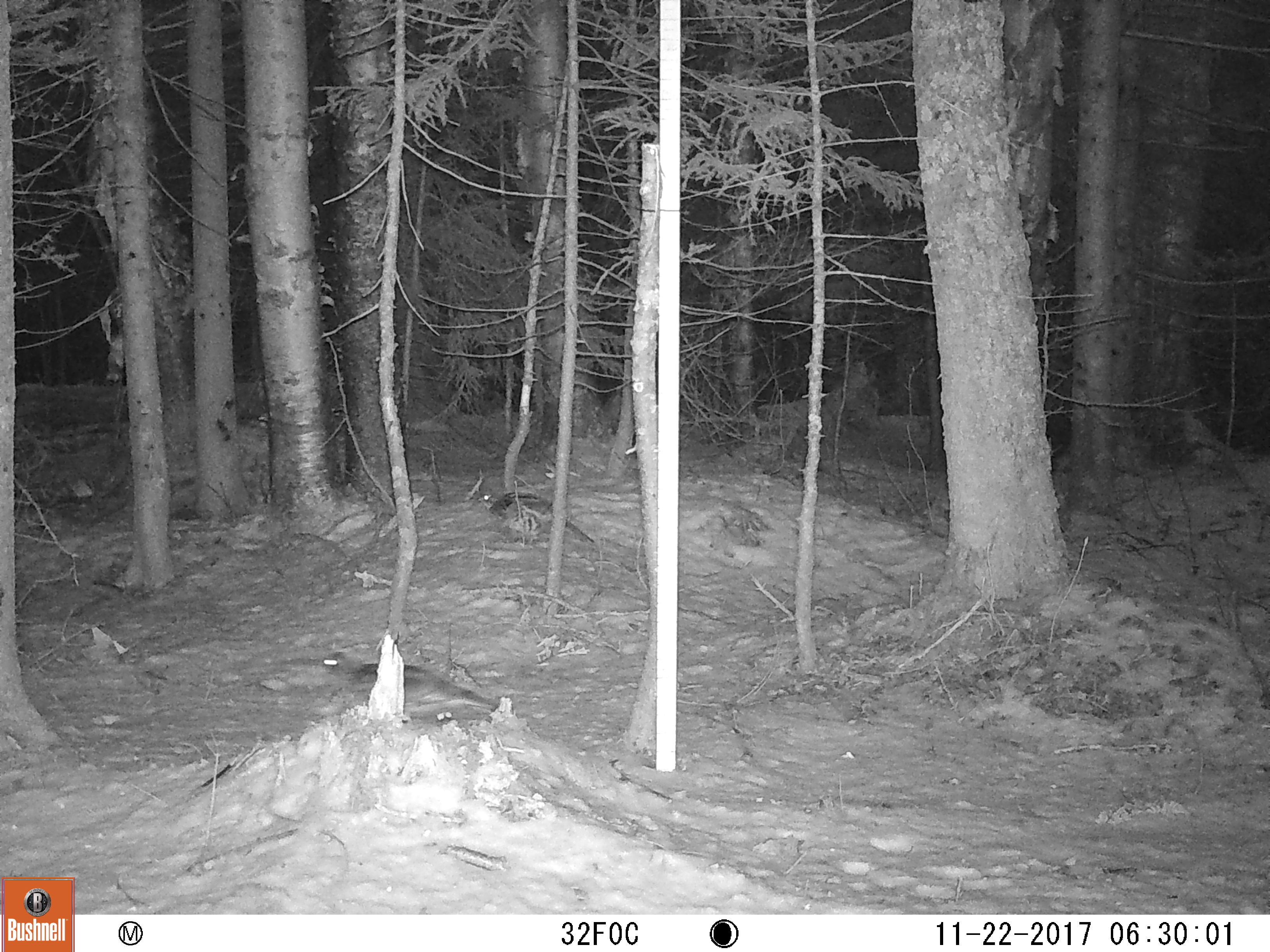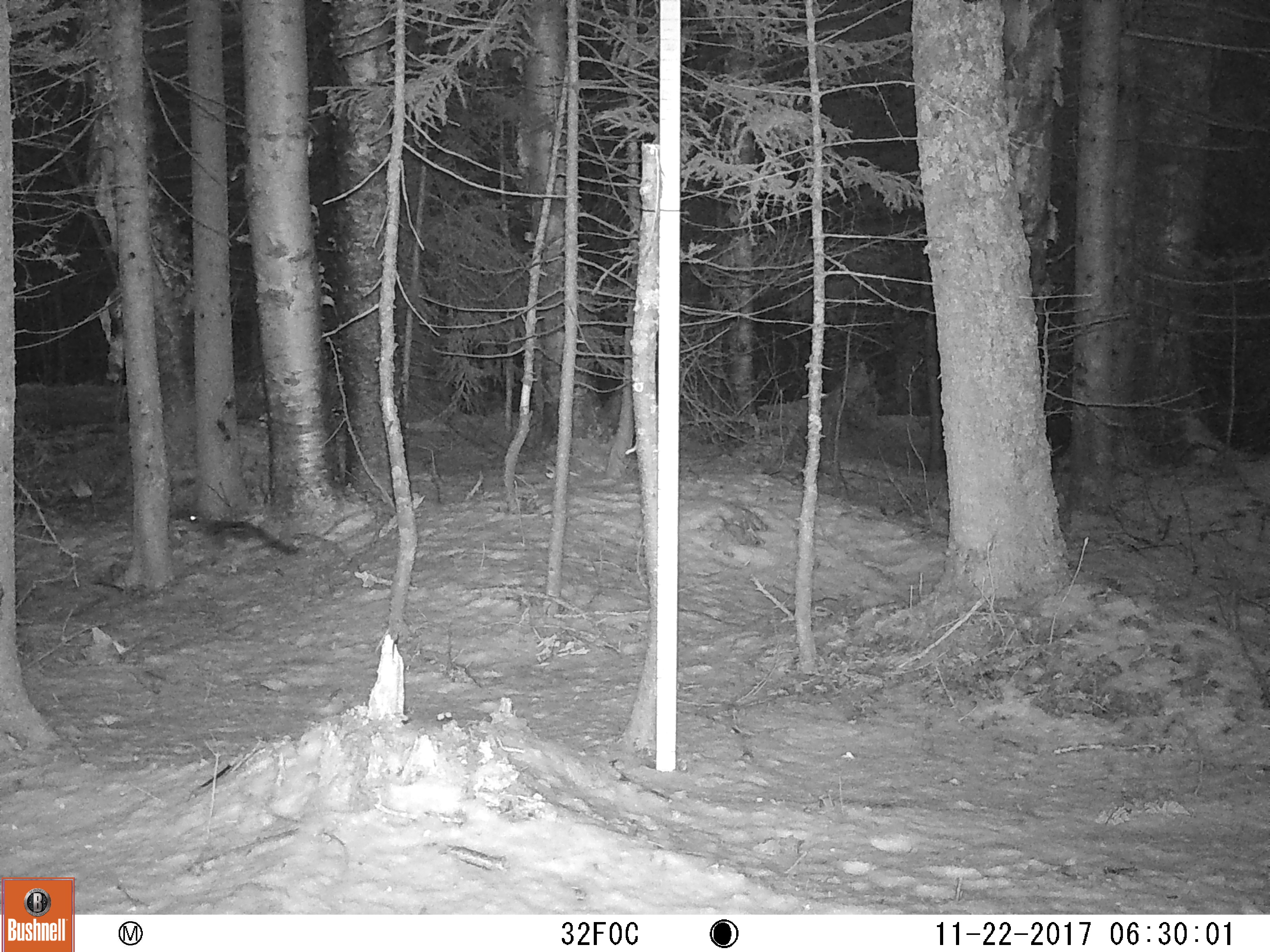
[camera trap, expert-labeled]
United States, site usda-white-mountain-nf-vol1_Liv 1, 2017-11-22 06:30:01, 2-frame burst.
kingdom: Animalia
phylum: Chordata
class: Aves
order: Galliformes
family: Phasianidae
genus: Bonasa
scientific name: Bonasa umbellus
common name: ruffed grouse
Ruffed grouse (Bonasa umbellus).